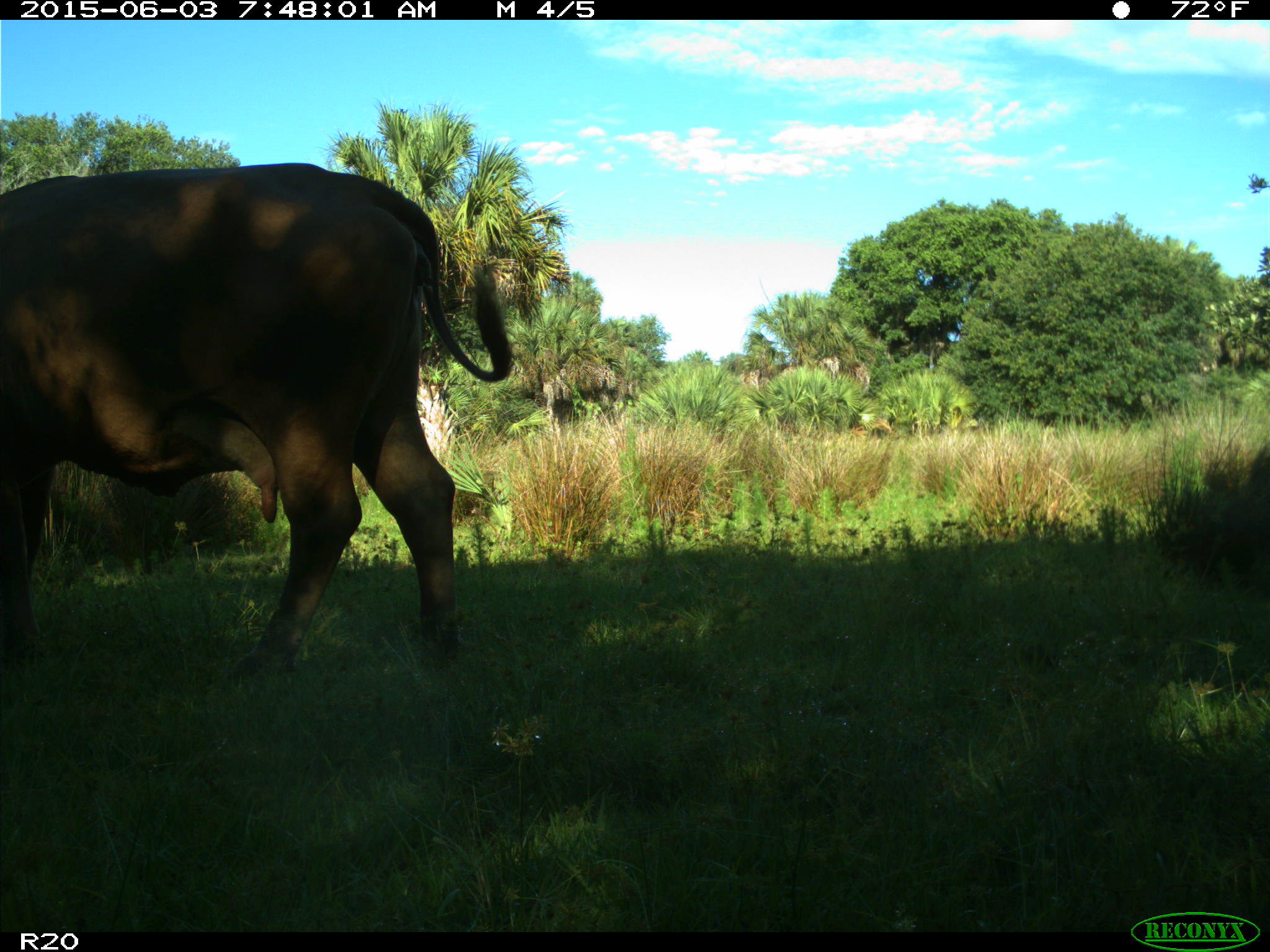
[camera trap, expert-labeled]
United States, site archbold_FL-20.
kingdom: Animalia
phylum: Chordata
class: Mammalia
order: Artiodactyla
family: Bovidae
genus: Bos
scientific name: Bos taurus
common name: domestic cow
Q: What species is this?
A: Bos taurus (domestic cow).